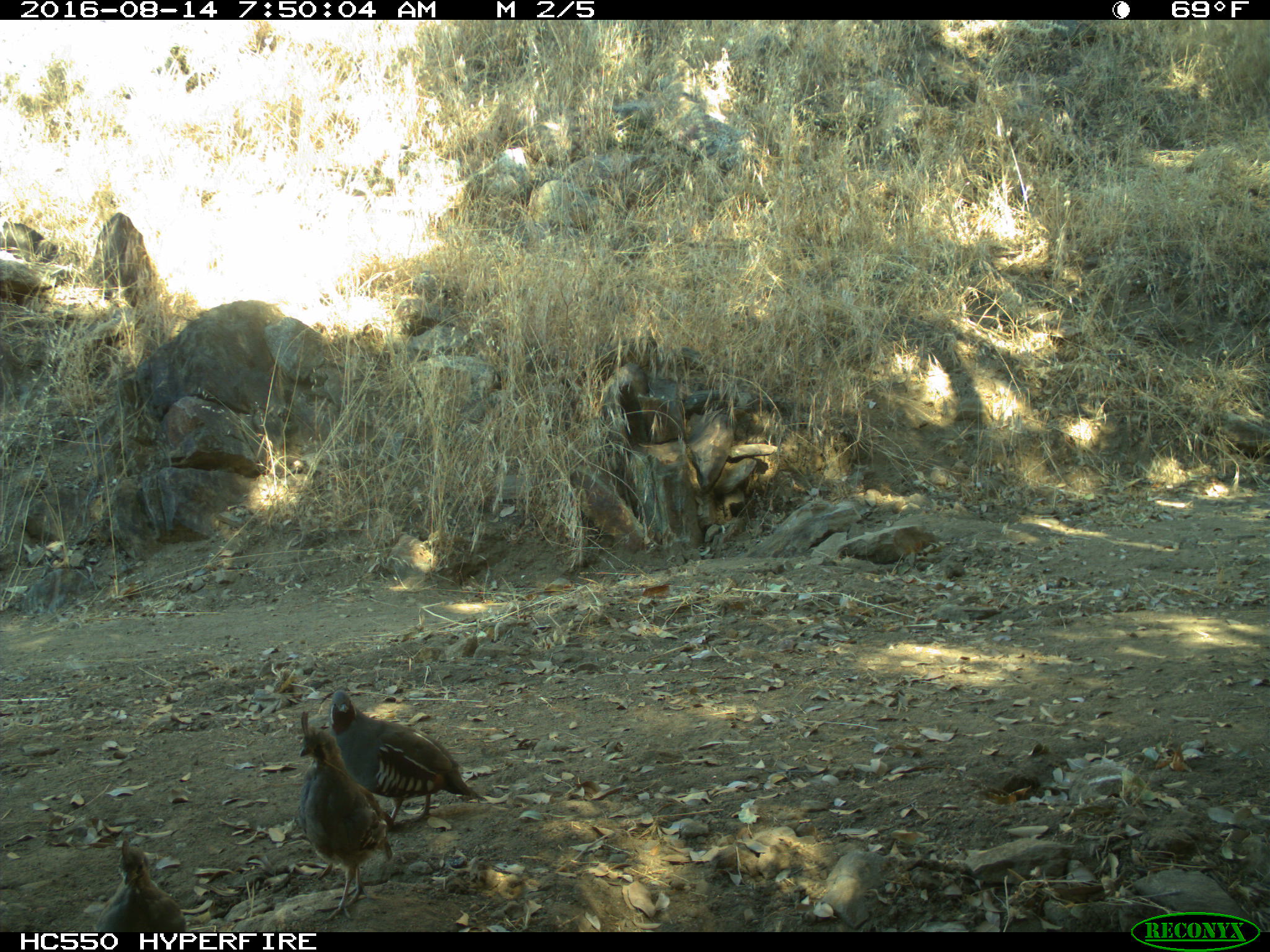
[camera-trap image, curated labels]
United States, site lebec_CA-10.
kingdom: Animalia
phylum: Chordata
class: Aves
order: Galliformes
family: Odontophoridae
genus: Callipepla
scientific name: Callipepla californica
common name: california quail